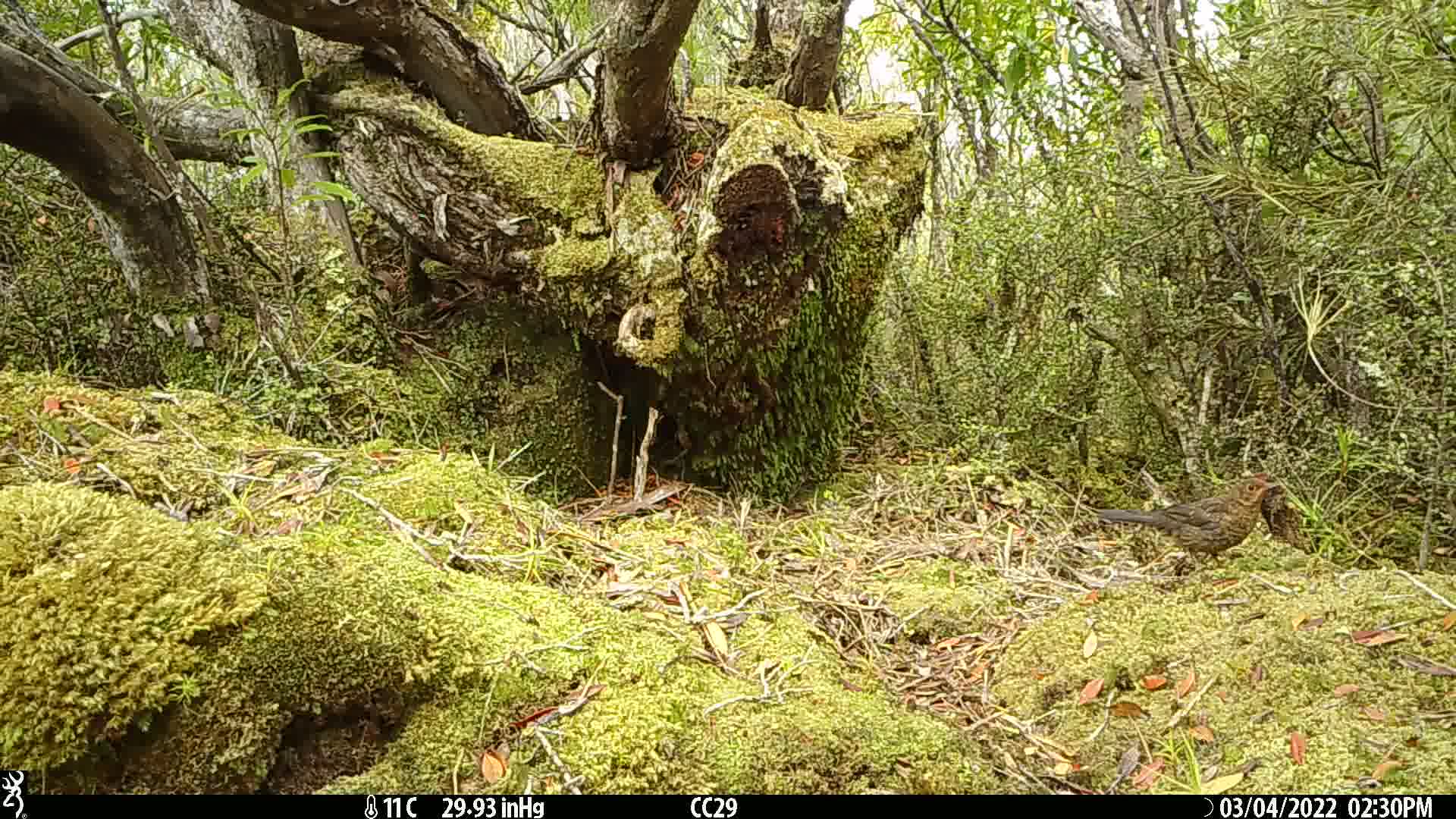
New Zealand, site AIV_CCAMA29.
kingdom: Animalia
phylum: Chordata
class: Aves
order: Passeriformes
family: Turdidae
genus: Turdus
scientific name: Turdus merula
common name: eurasian blackbird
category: blackbird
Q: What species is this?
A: Blackbird (eurasian blackbird) (Turdus merula).